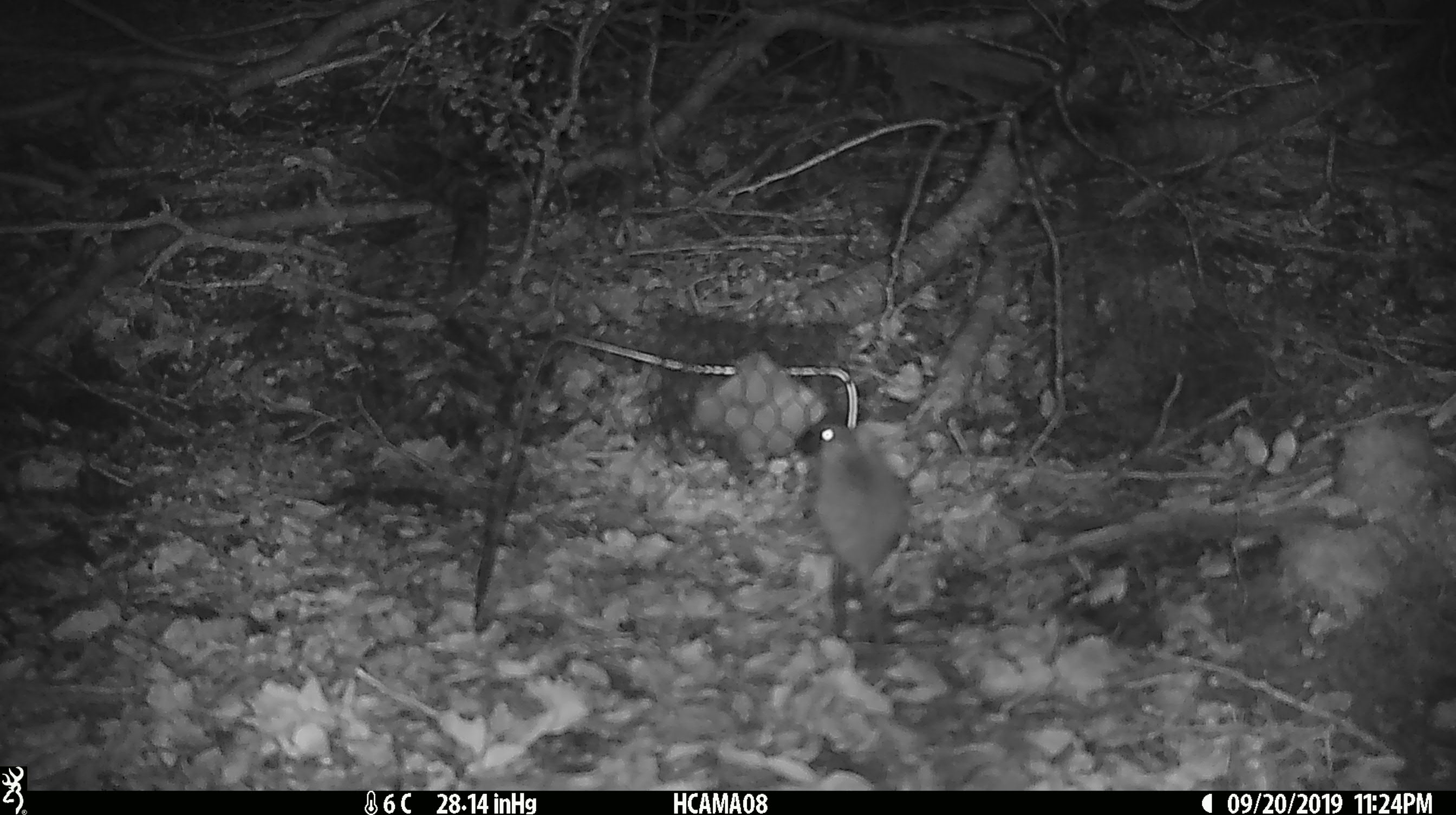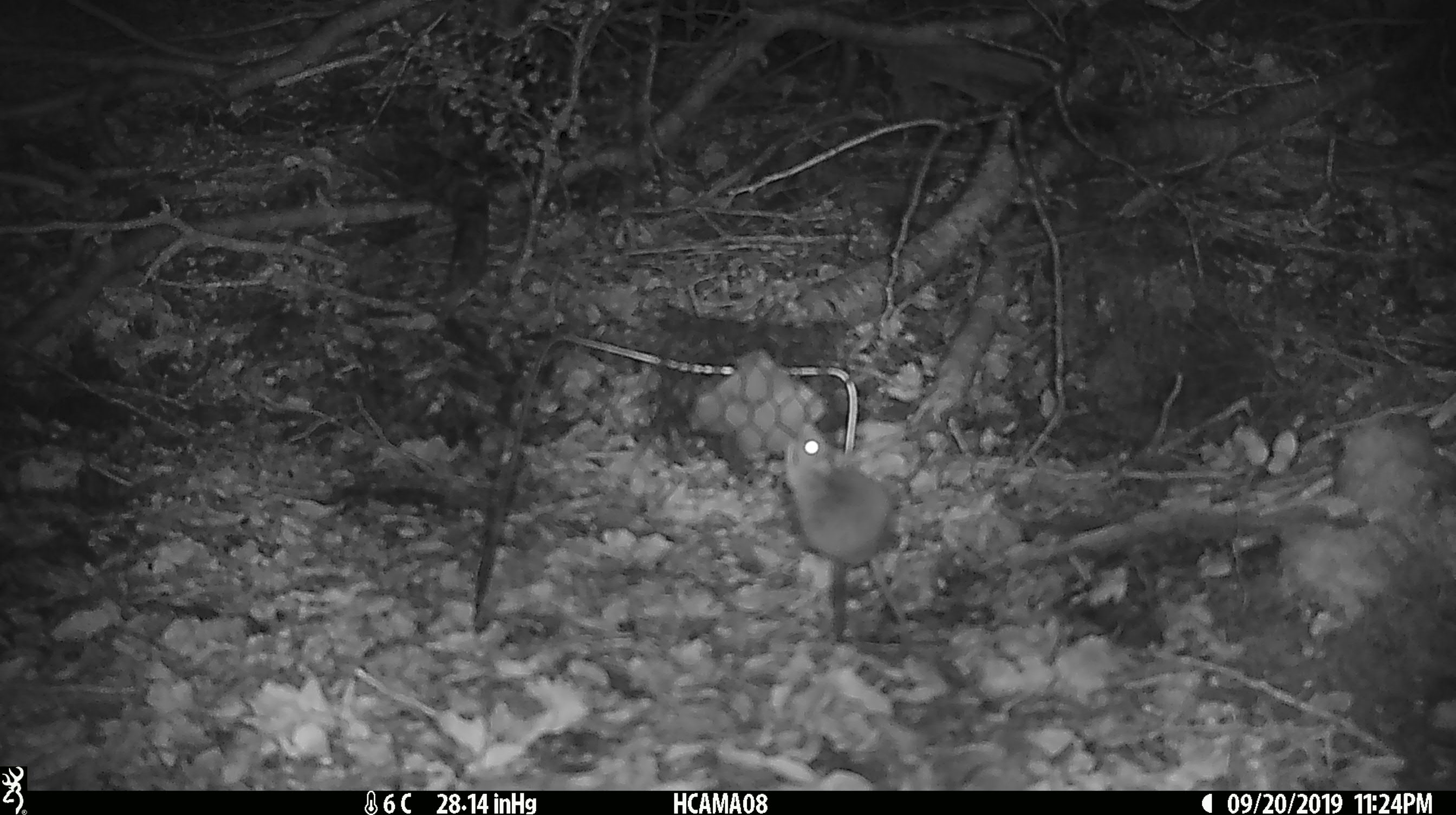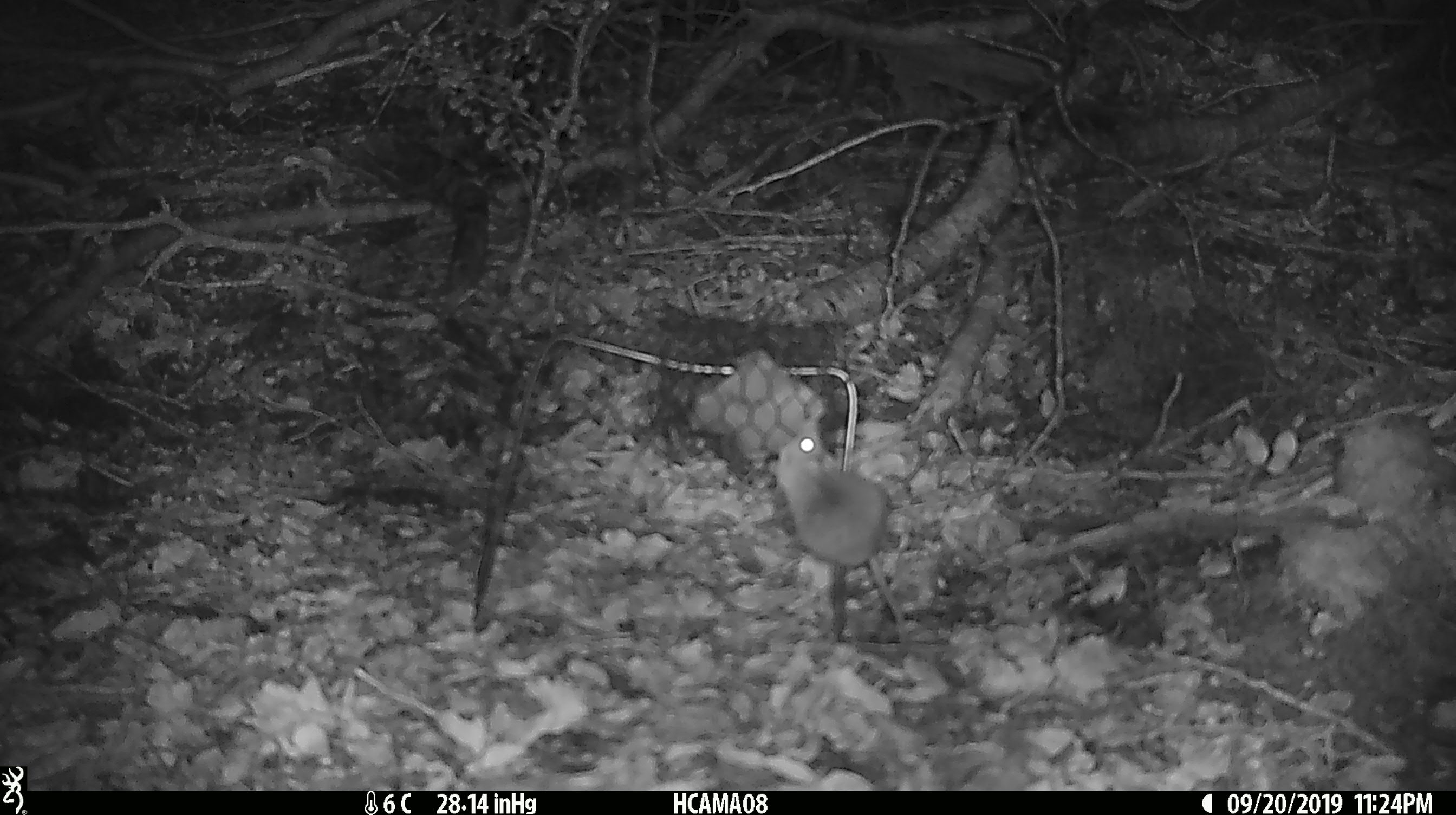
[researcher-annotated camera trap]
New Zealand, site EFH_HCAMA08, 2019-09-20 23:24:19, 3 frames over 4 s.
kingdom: Animalia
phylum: Chordata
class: Mammalia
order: Rodentia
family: Muridae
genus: Mus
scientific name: Mus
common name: mouse